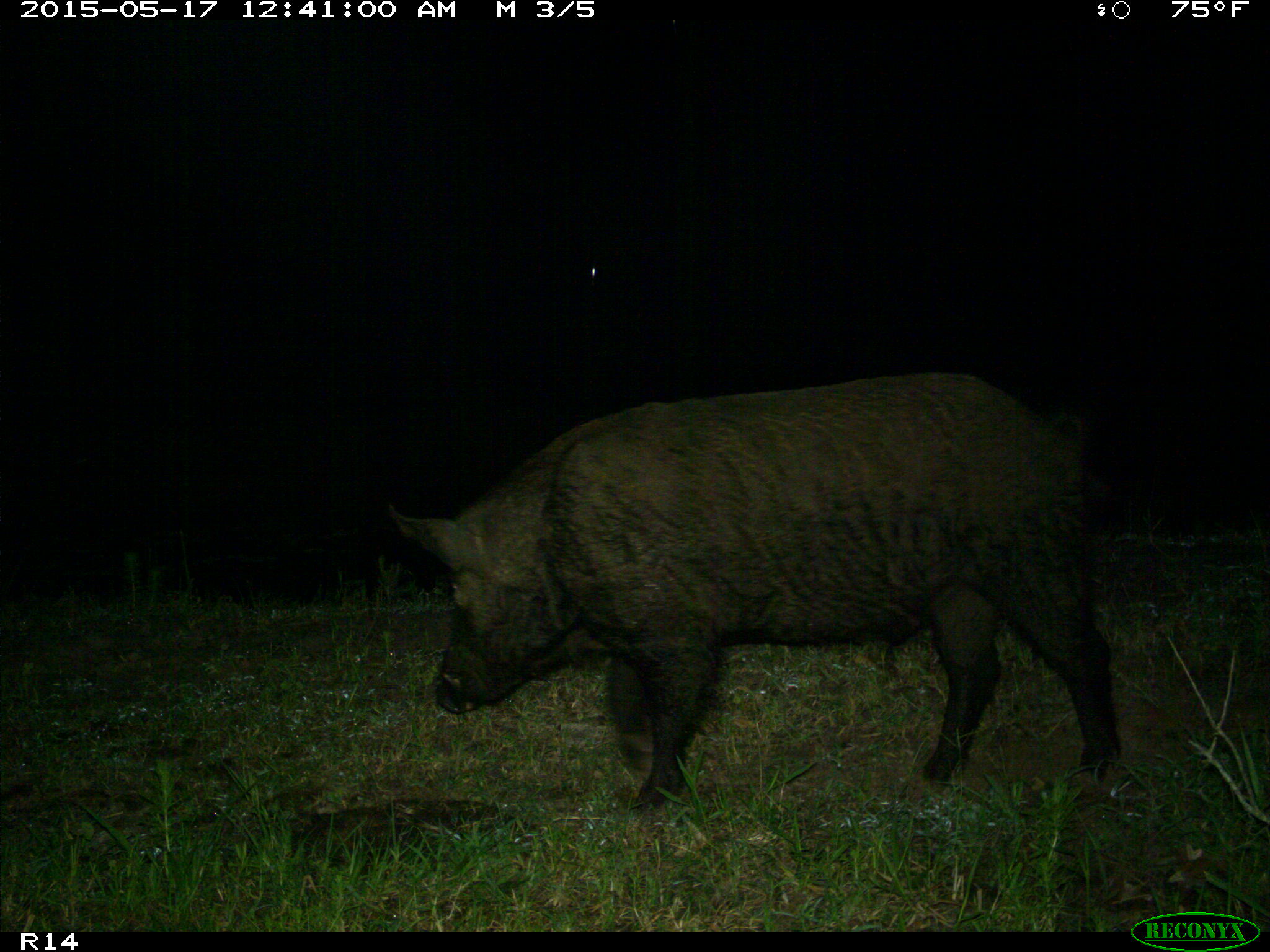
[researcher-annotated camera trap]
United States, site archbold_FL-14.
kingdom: Animalia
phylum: Chordata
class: Mammalia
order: Artiodactyla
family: Suidae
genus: Sus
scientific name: Sus scrofa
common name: wild boar